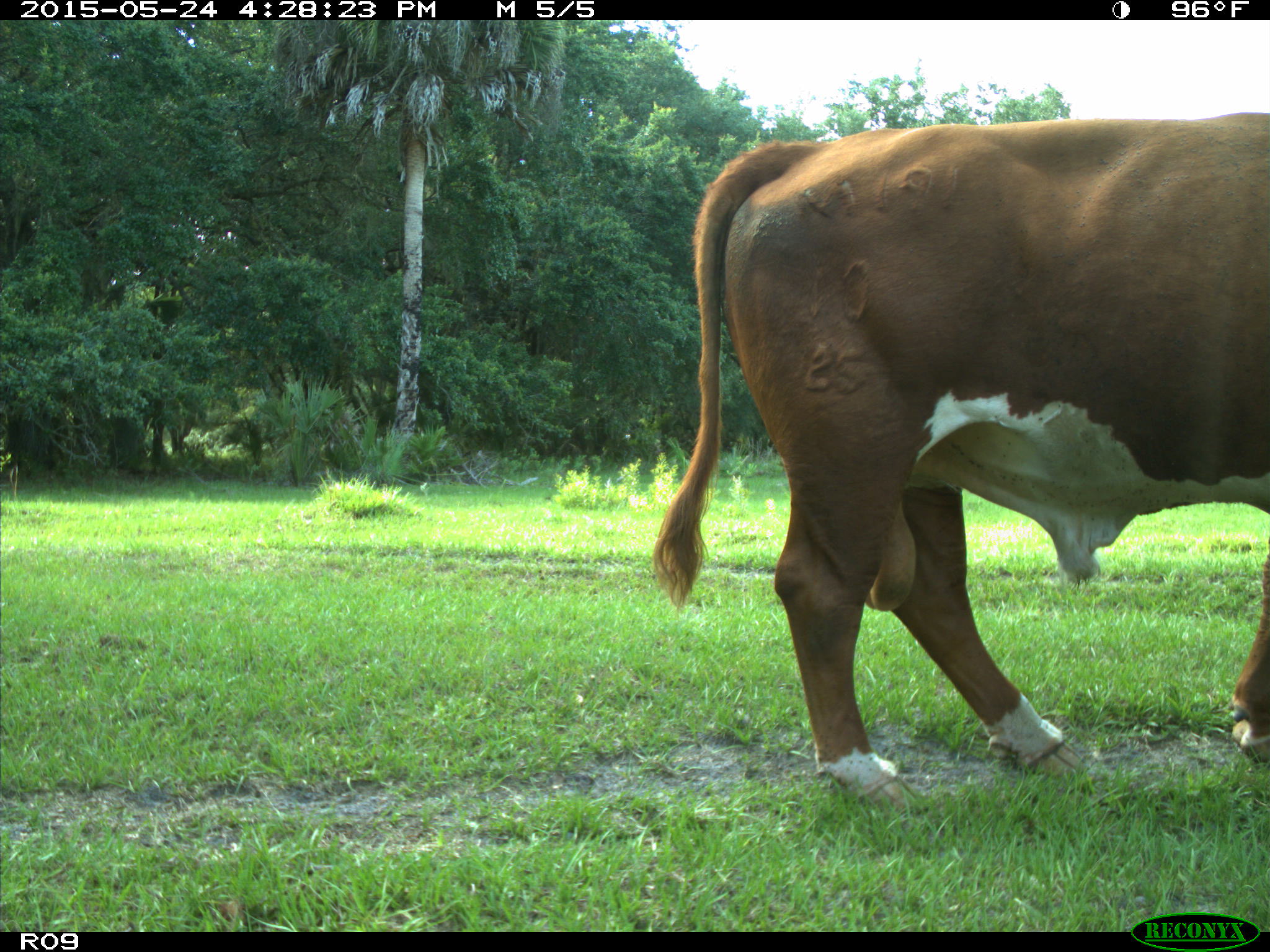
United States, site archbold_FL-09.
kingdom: Animalia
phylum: Chordata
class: Mammalia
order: Artiodactyla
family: Bovidae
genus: Bos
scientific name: Bos taurus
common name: domestic cow